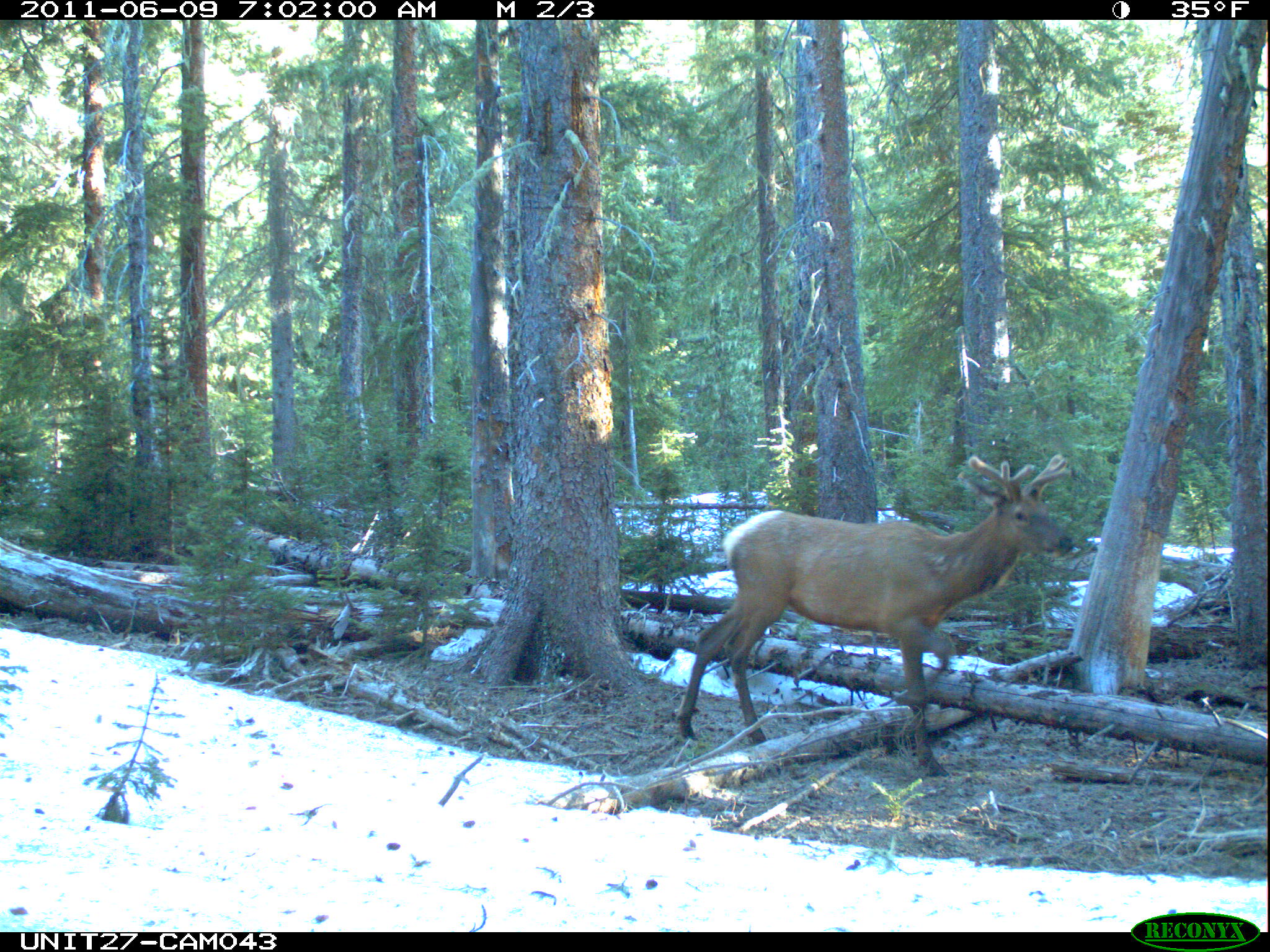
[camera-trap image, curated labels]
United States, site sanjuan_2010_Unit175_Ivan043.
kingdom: Animalia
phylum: Chordata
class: Mammalia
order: Artiodactyla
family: Cervidae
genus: Cervus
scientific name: Cervus elaphus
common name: red deer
Cervus elaphus (red deer).